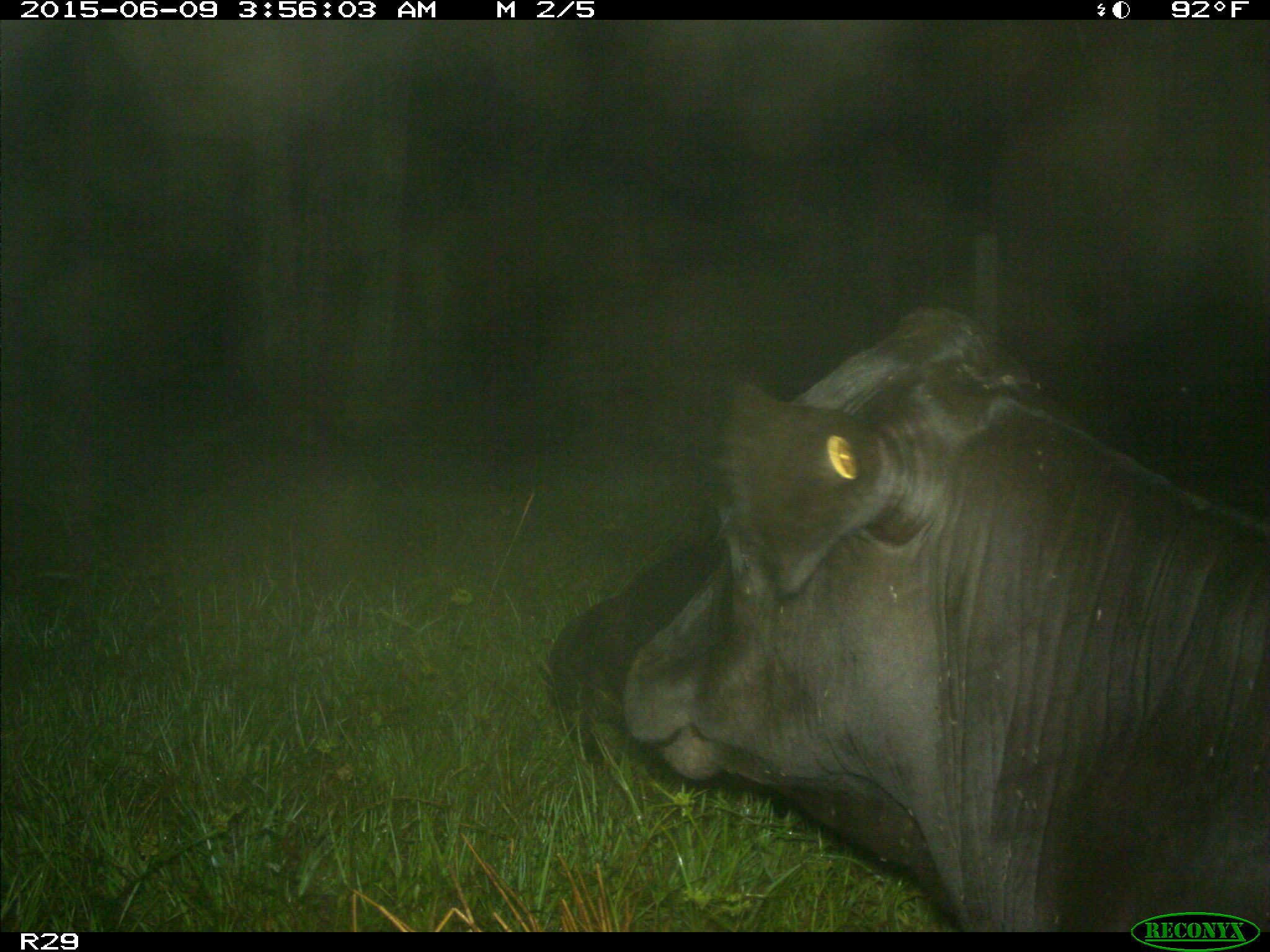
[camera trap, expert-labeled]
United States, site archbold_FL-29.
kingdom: Animalia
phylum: Chordata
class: Mammalia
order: Artiodactyla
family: Bovidae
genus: Bos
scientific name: Bos taurus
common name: domestic cow